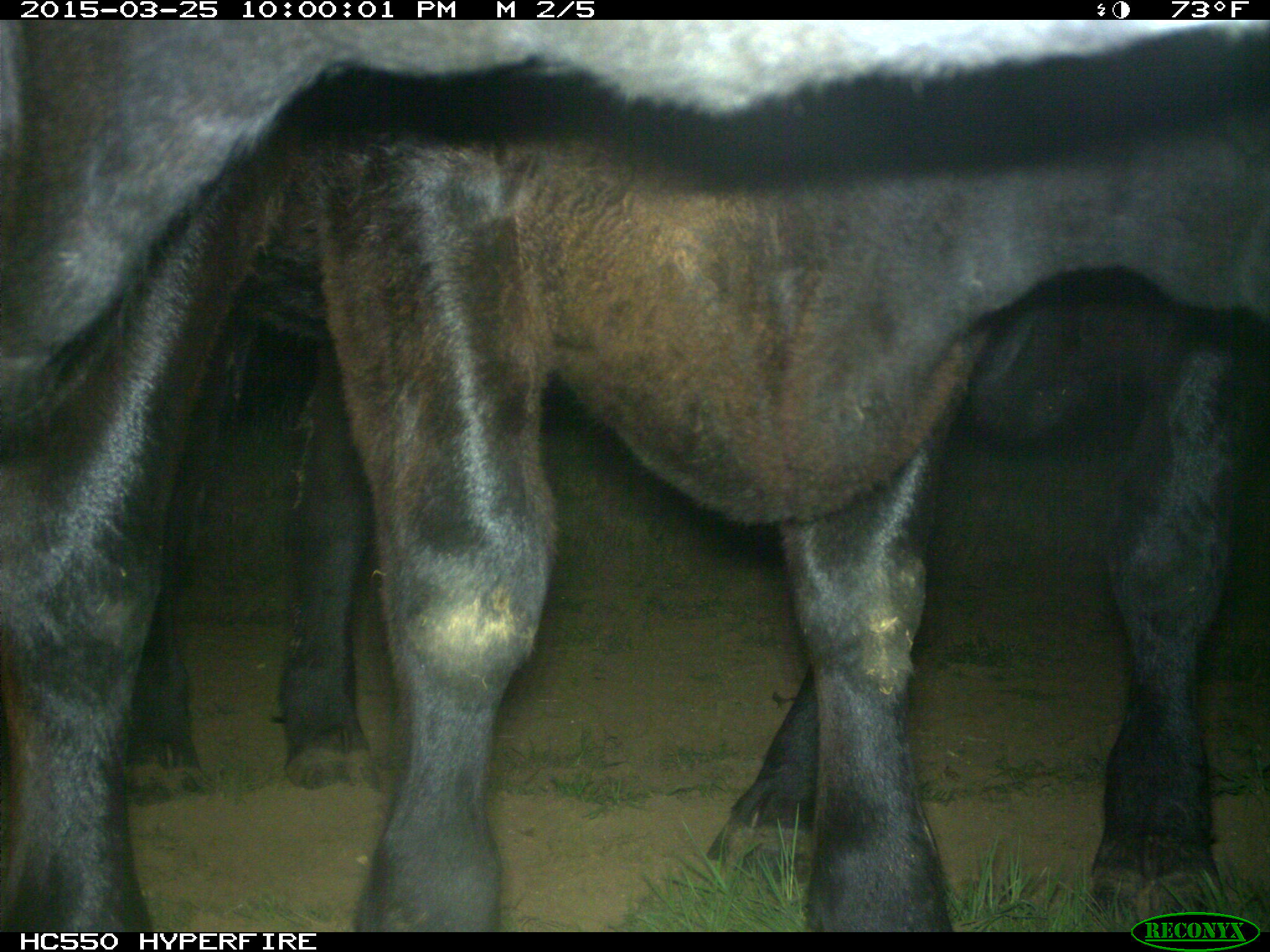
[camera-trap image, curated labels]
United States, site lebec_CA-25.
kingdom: Animalia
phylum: Chordata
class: Mammalia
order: Artiodactyla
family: Bovidae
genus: Bos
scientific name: Bos taurus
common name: domestic cow